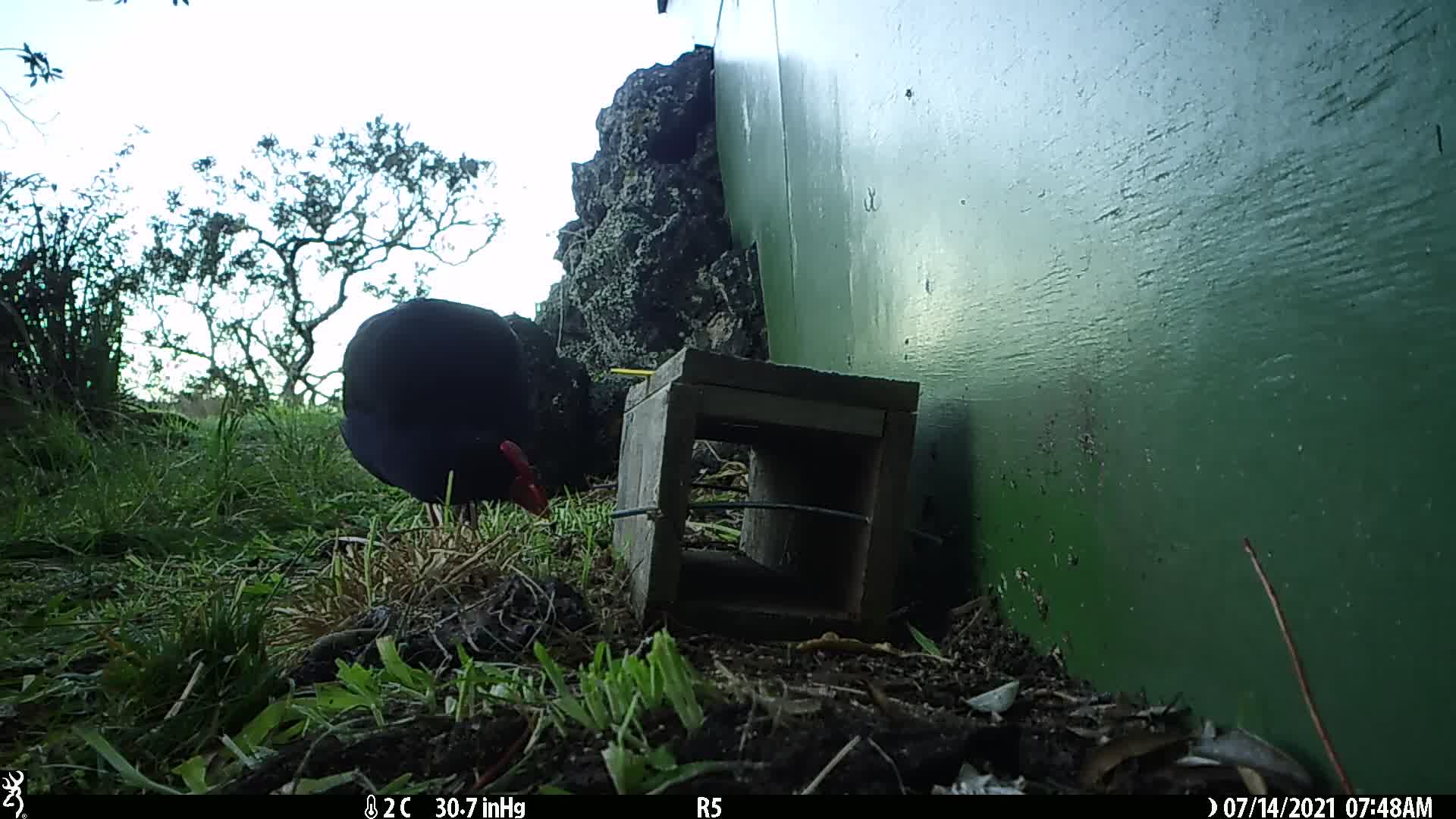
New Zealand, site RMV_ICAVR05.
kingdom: Animalia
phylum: Chordata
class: Aves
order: Gruiformes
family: Rallidae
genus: Porphyrio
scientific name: Porphyrio melanotus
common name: australasian swamphen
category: pukeko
Pukeko (australasian swamphen) (Porphyrio melanotus).